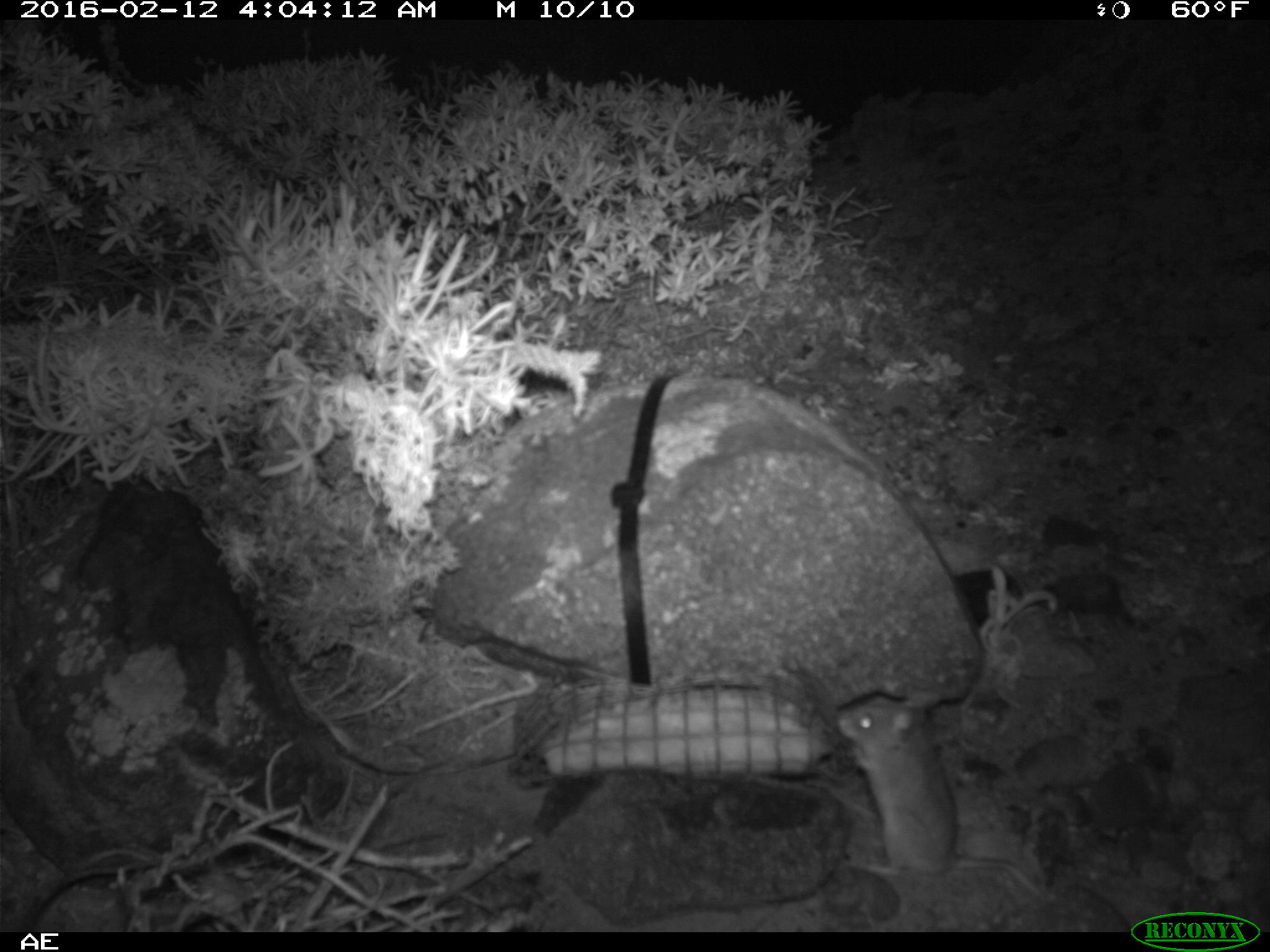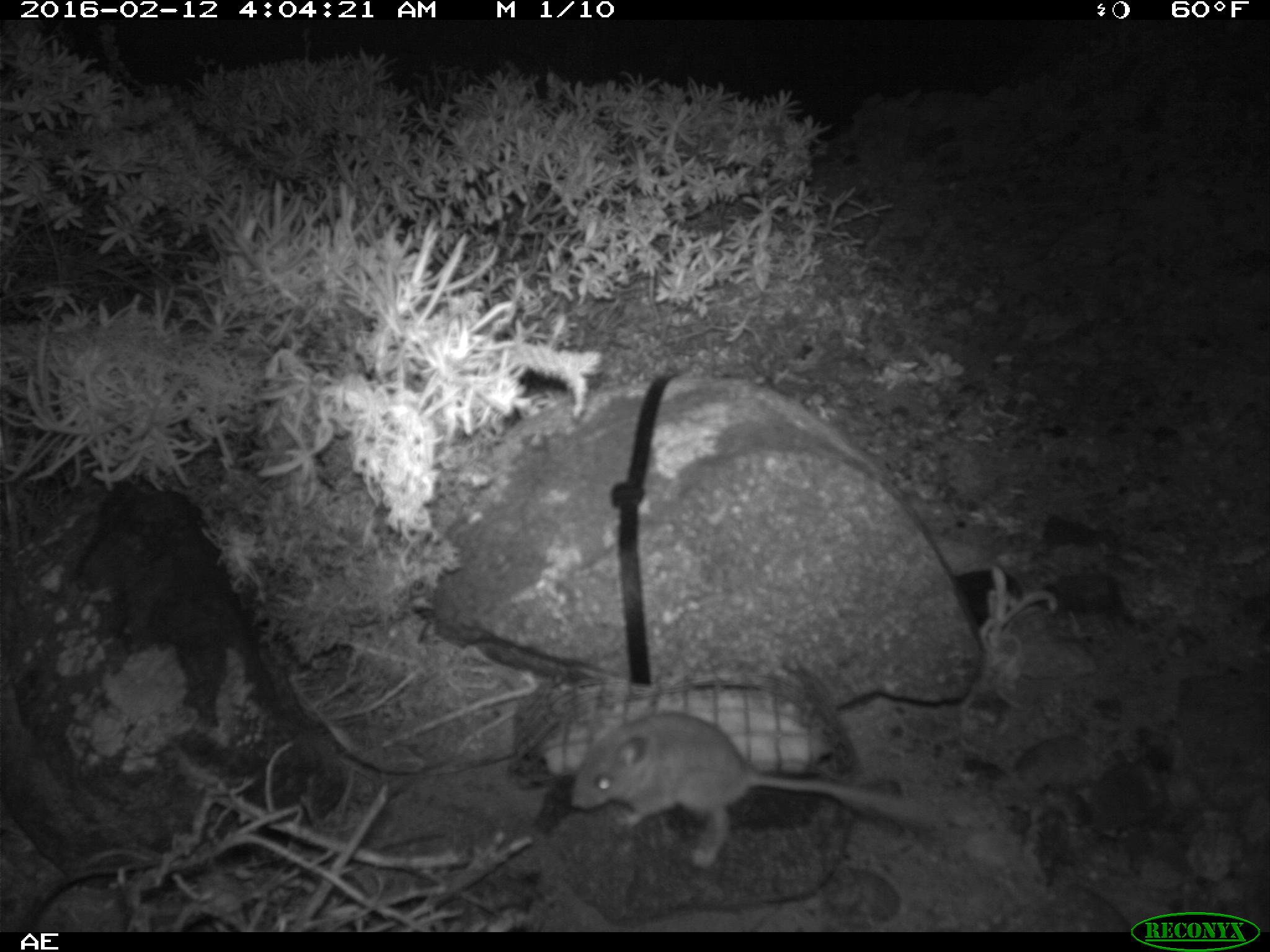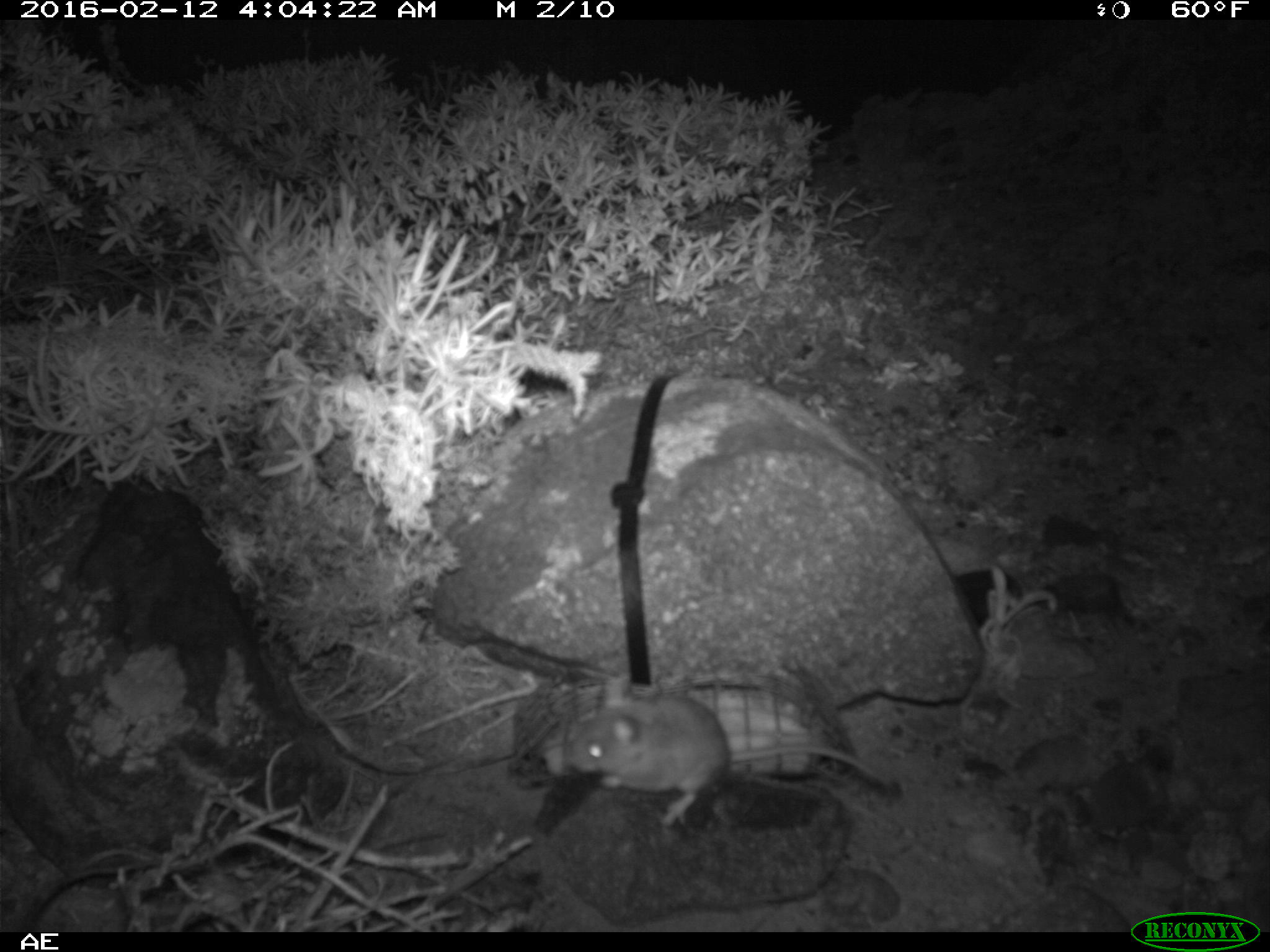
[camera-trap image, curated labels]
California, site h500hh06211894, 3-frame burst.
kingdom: Animalia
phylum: Chordata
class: Mammalia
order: Rodentia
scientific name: Rodentia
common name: rodent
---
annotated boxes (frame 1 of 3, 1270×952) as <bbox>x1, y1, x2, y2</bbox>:
rodent: <bbox>835, 691, 1050, 904</bbox>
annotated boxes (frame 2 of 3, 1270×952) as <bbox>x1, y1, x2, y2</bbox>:
rodent: <bbox>569, 712, 937, 868</bbox>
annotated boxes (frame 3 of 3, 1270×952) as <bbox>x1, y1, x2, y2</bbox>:
rodent: <bbox>568, 674, 892, 826</bbox>